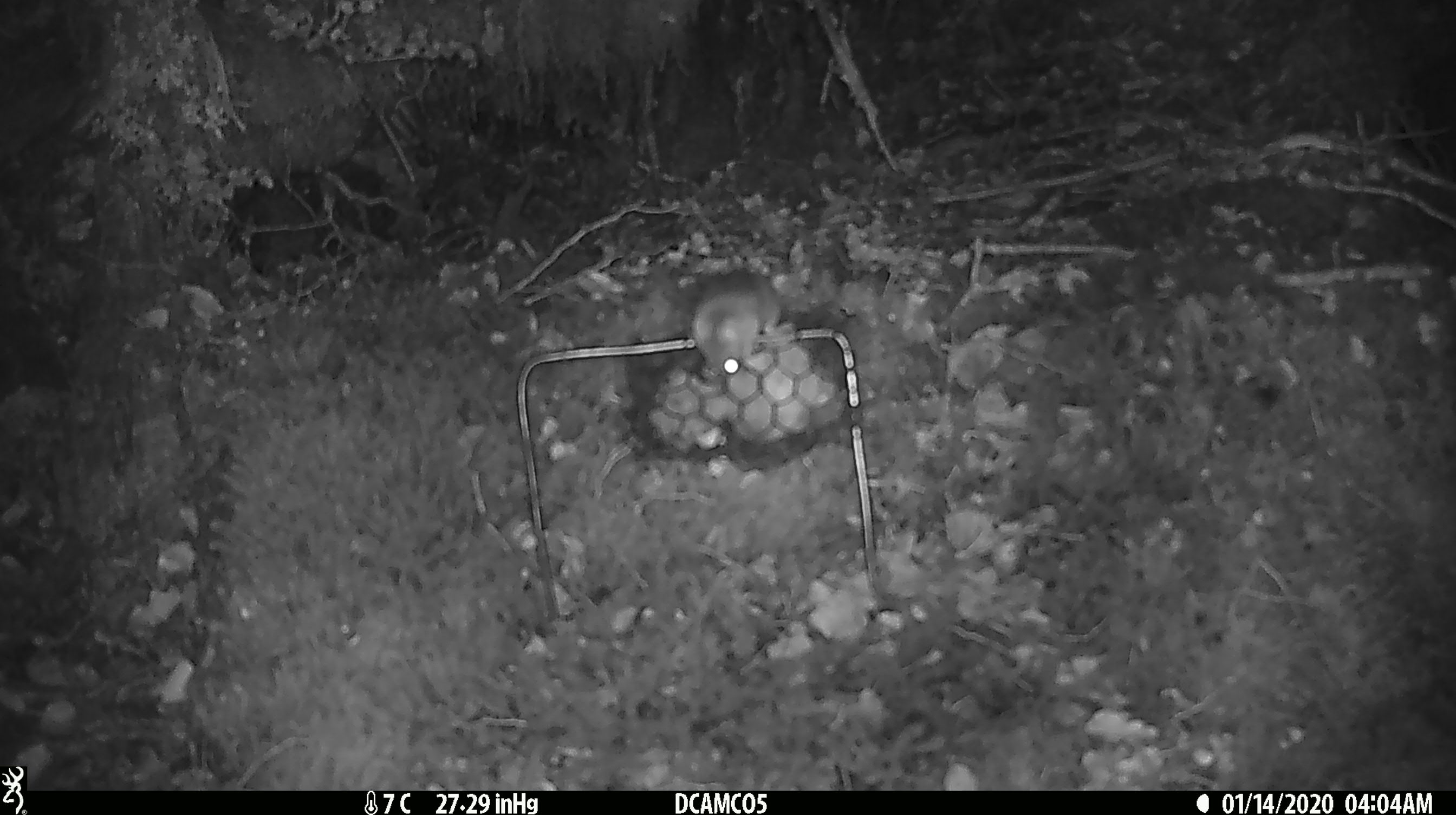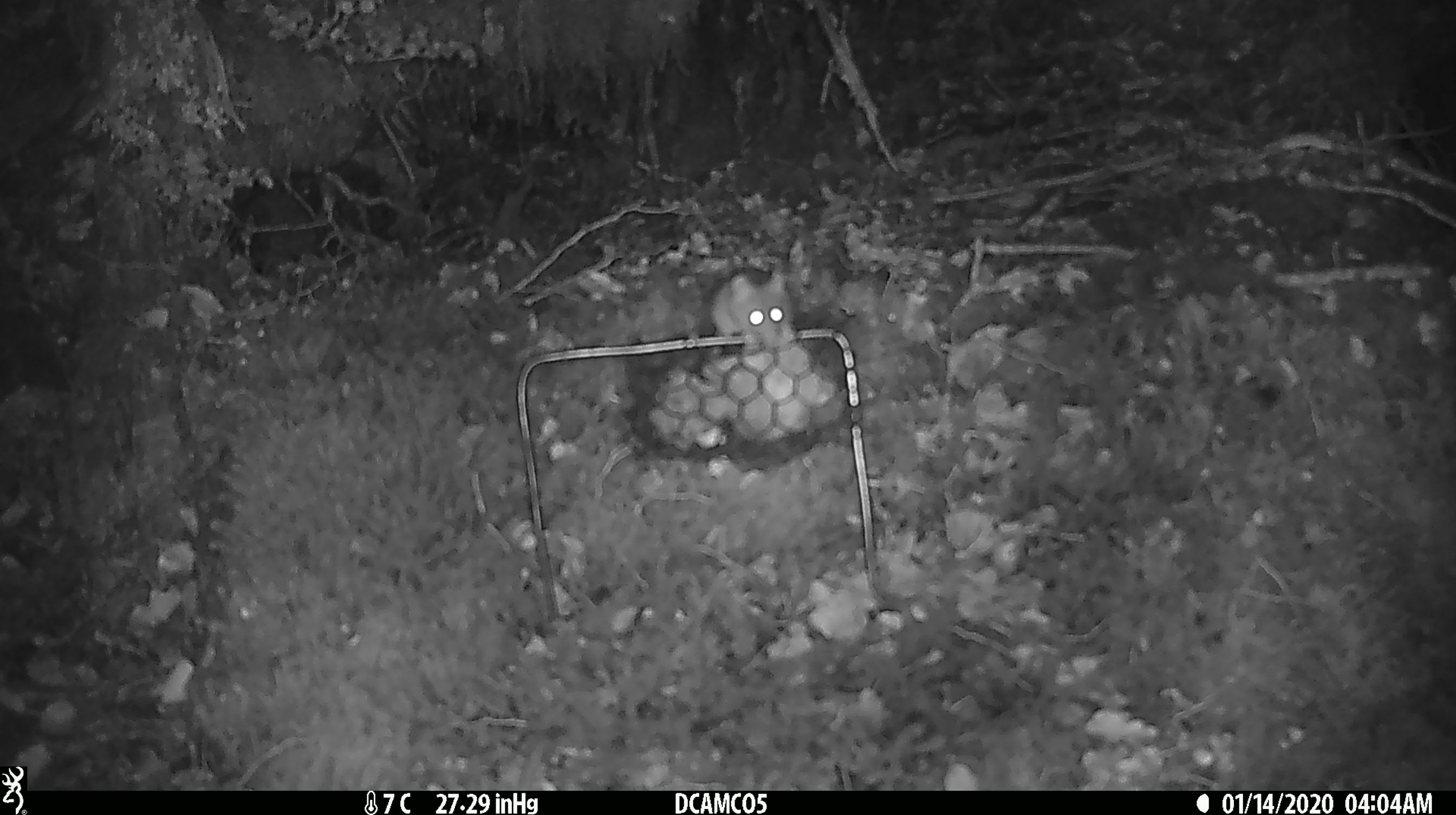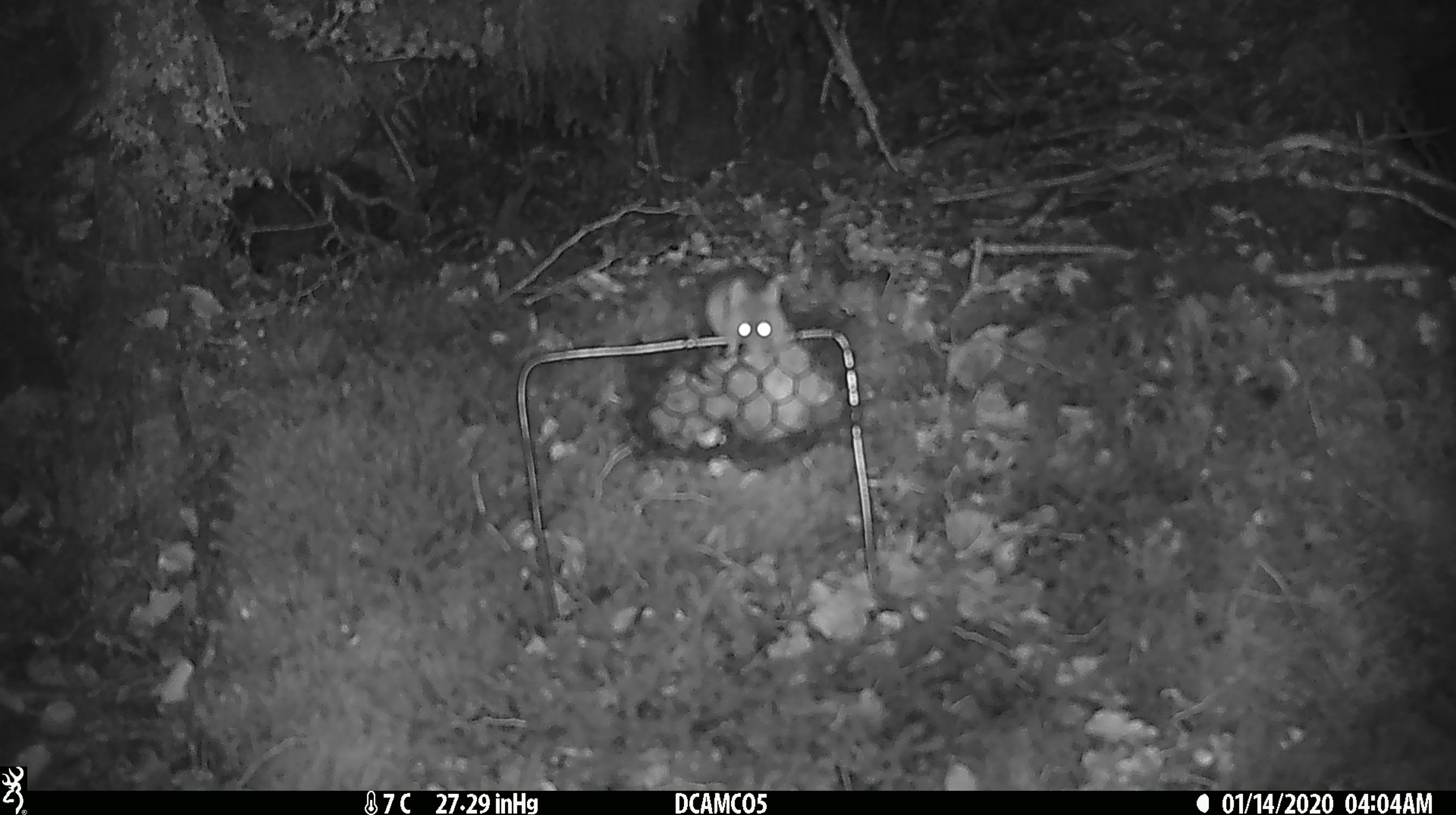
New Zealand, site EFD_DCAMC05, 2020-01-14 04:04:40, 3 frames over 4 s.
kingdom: Animalia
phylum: Chordata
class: Mammalia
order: Rodentia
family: Muridae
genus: Mus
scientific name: Mus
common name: mouse